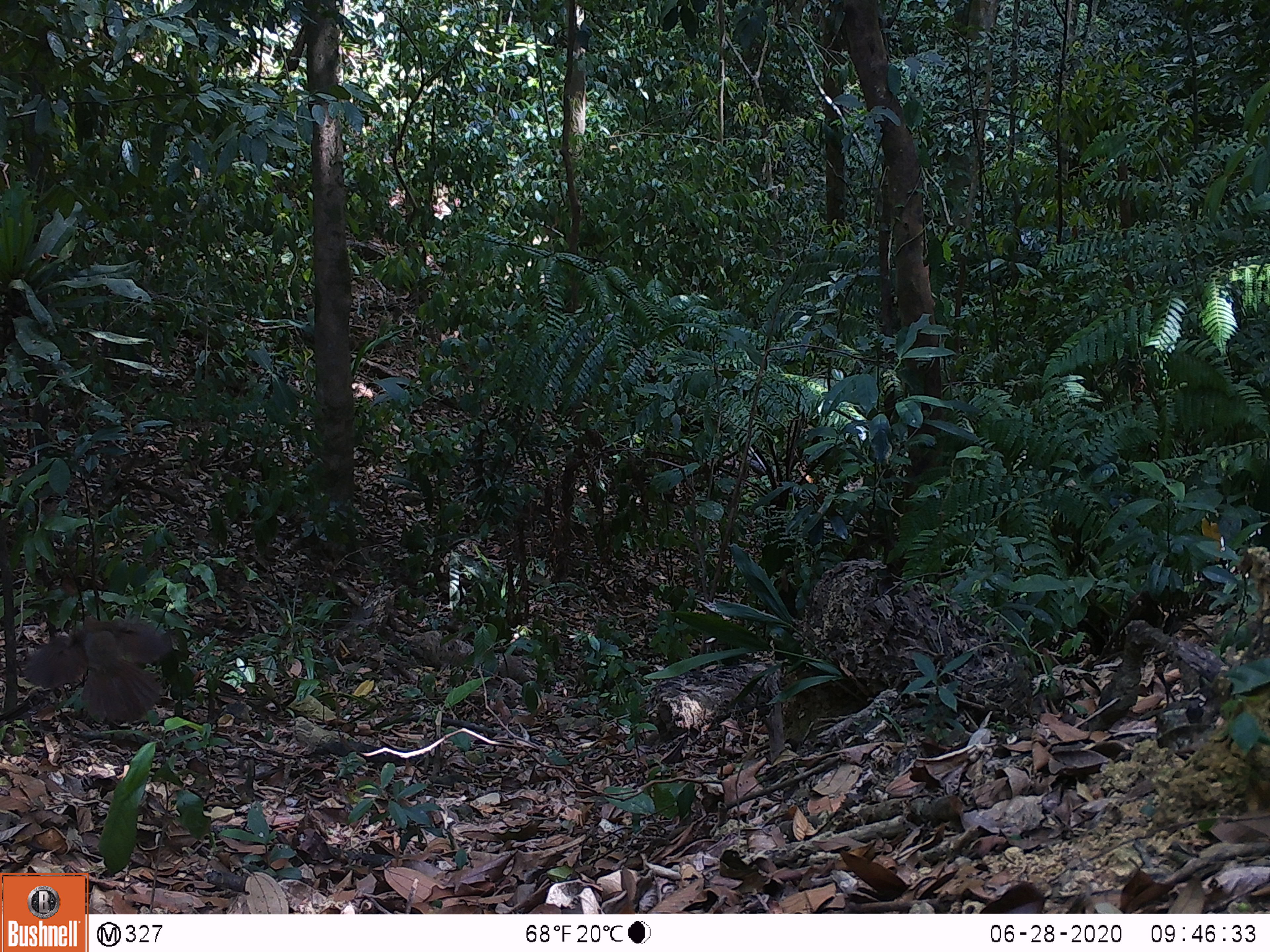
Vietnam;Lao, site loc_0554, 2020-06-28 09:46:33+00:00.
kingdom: Animalia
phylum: Chordata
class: Aves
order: Galliformes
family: Phasianidae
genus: Lophura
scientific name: Lophura nycthemera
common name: silver pheasant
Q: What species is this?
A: Silver pheasant (Lophura nycthemera).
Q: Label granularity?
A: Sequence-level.